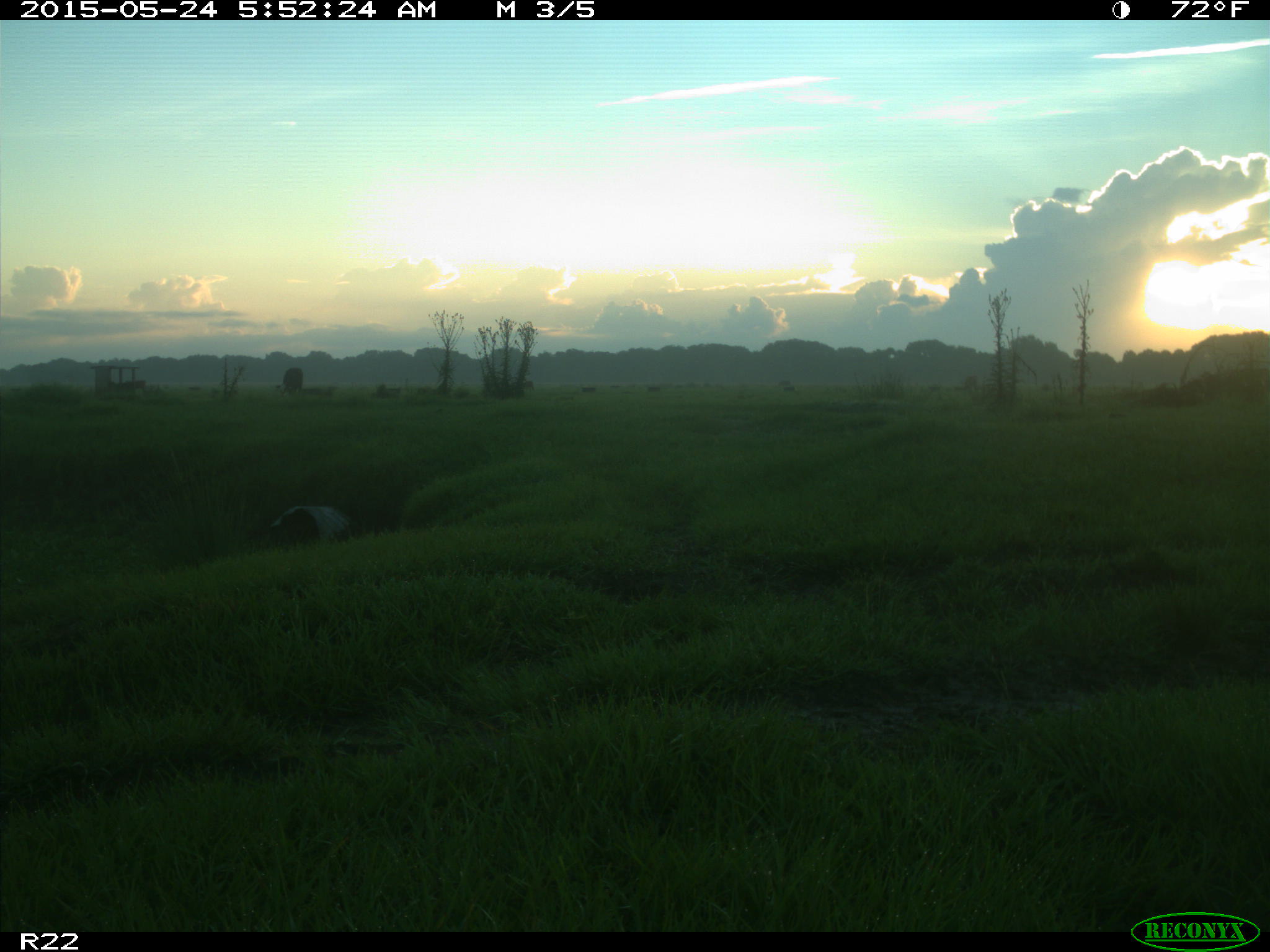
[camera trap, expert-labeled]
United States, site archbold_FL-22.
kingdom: Animalia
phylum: Chordata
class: Mammalia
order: Artiodactyla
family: Bovidae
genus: Bos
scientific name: Bos taurus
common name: domestic cow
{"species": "Bos taurus (domestic cow)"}